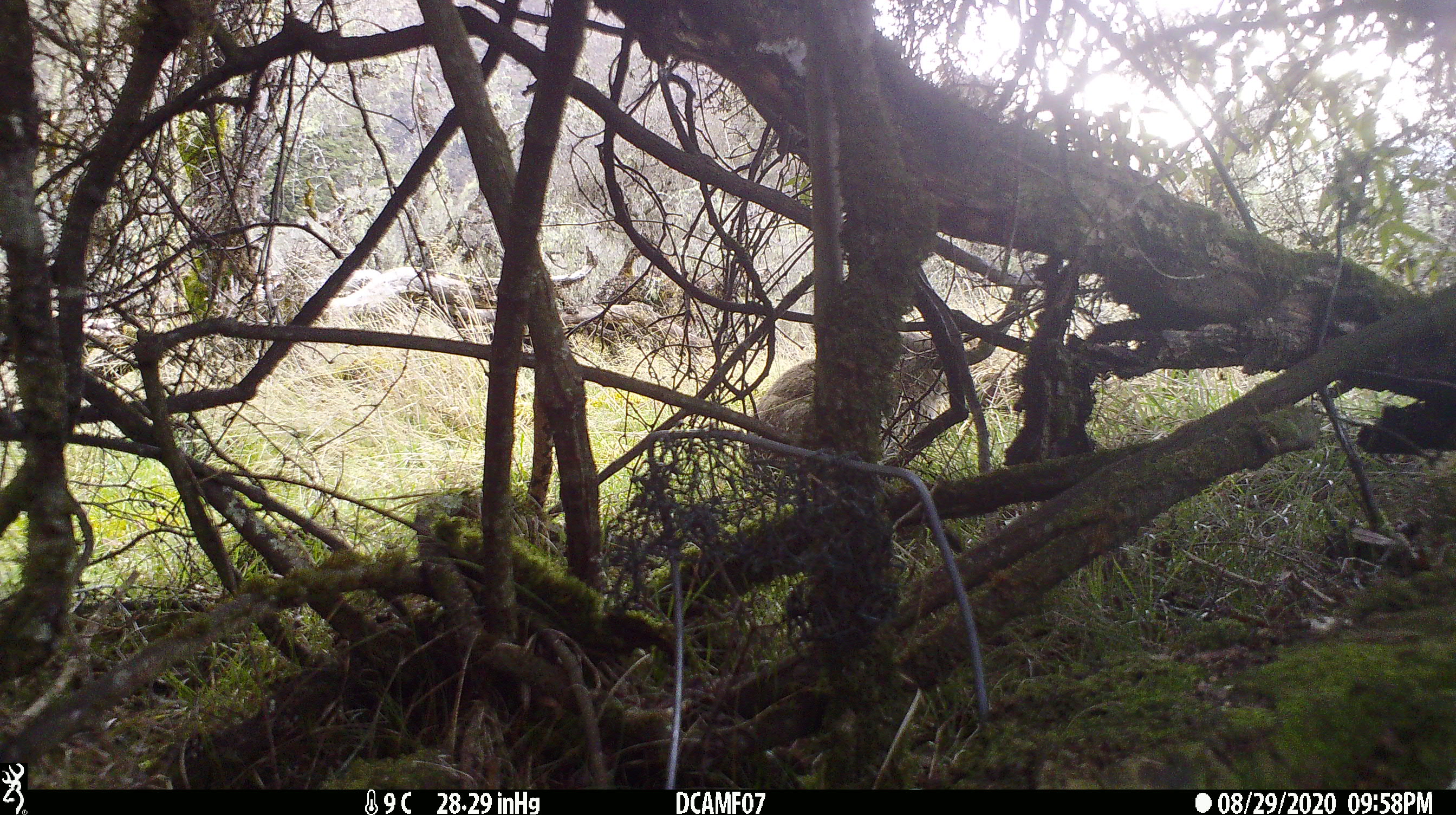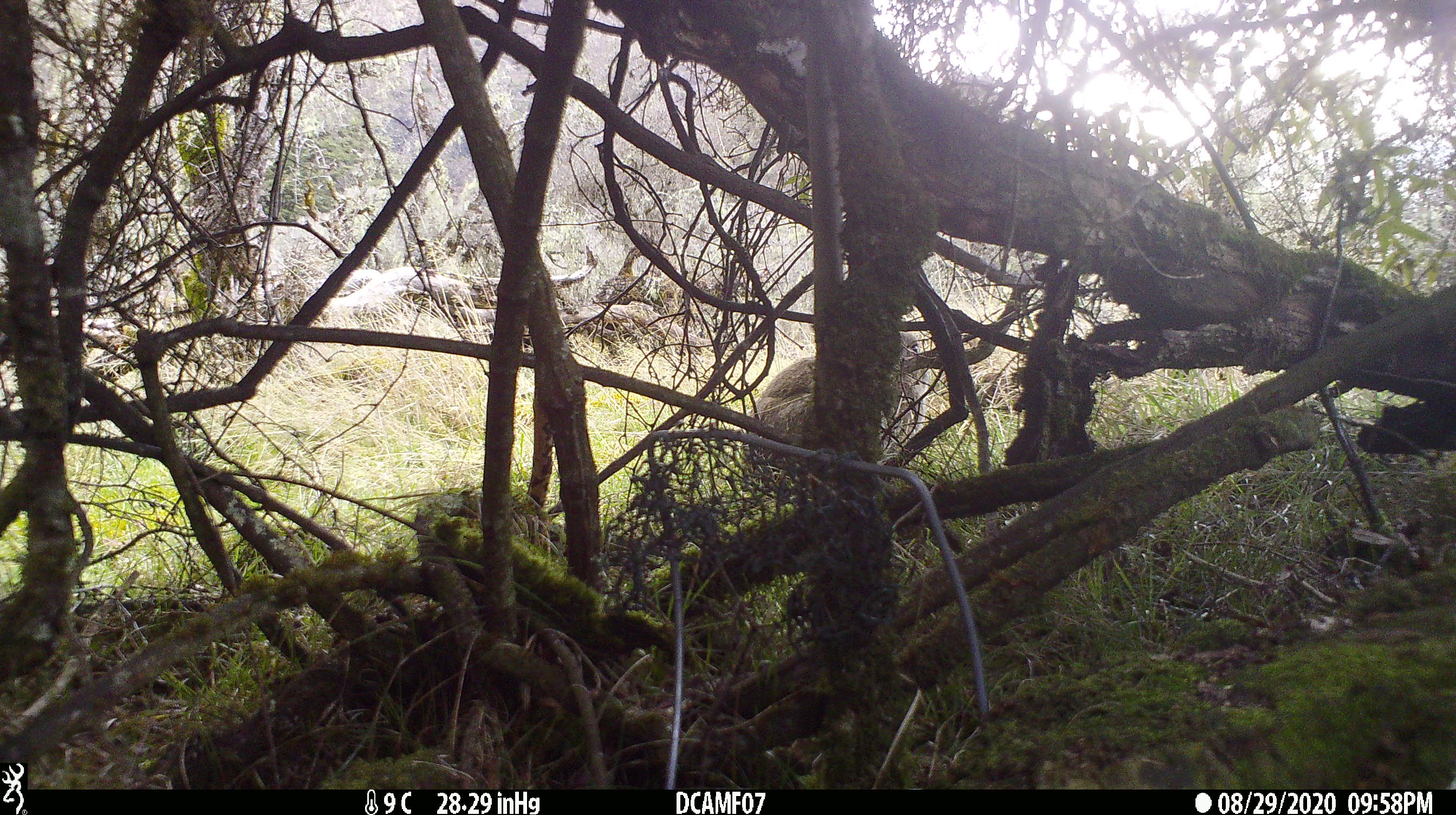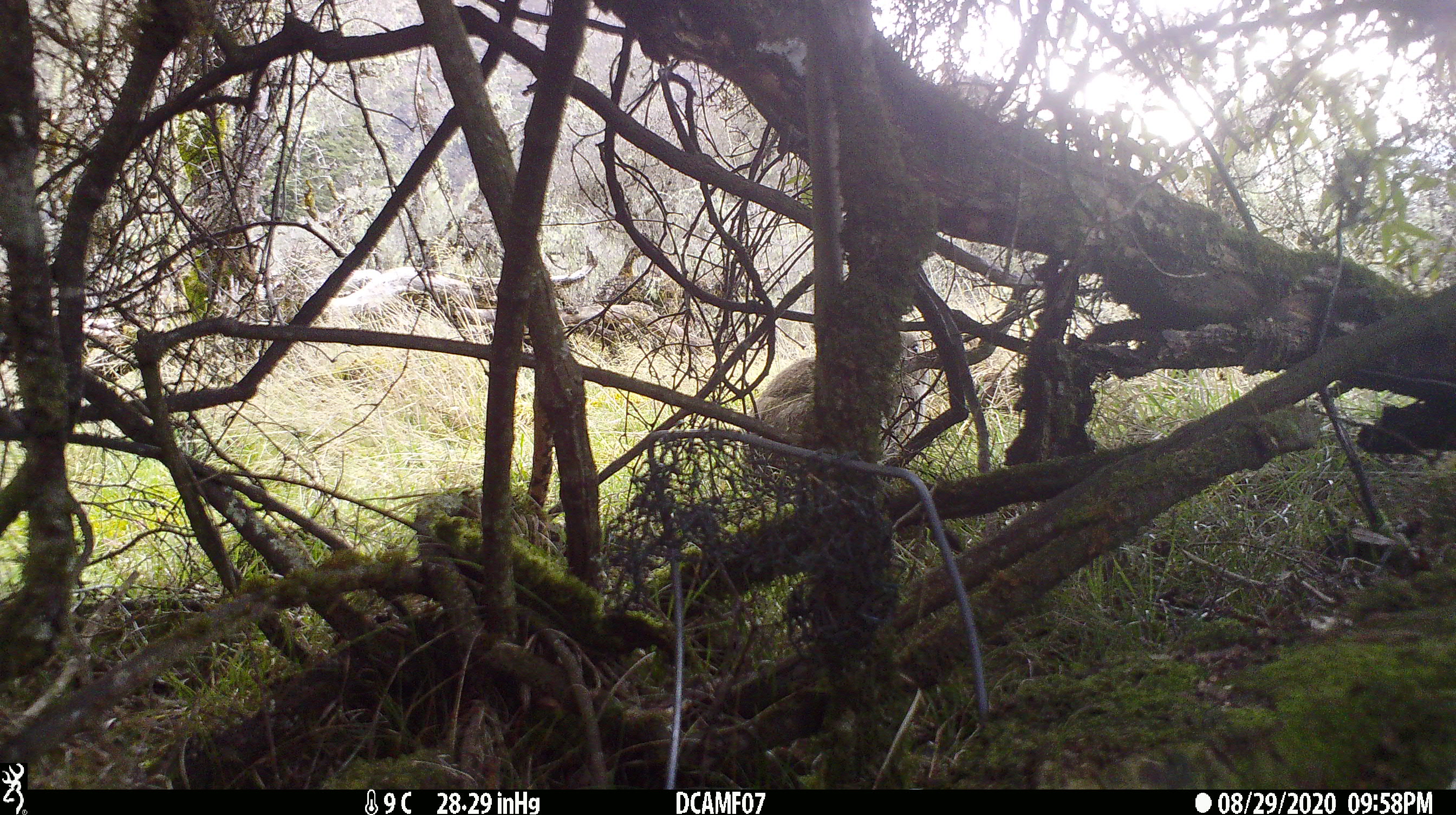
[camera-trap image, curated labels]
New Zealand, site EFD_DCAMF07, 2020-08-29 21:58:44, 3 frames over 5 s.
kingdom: Animalia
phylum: Chordata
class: Mammalia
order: Lagomorpha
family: Leporidae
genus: Oryctolagus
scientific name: Oryctolagus cuniculus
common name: european rabbit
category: rabbit